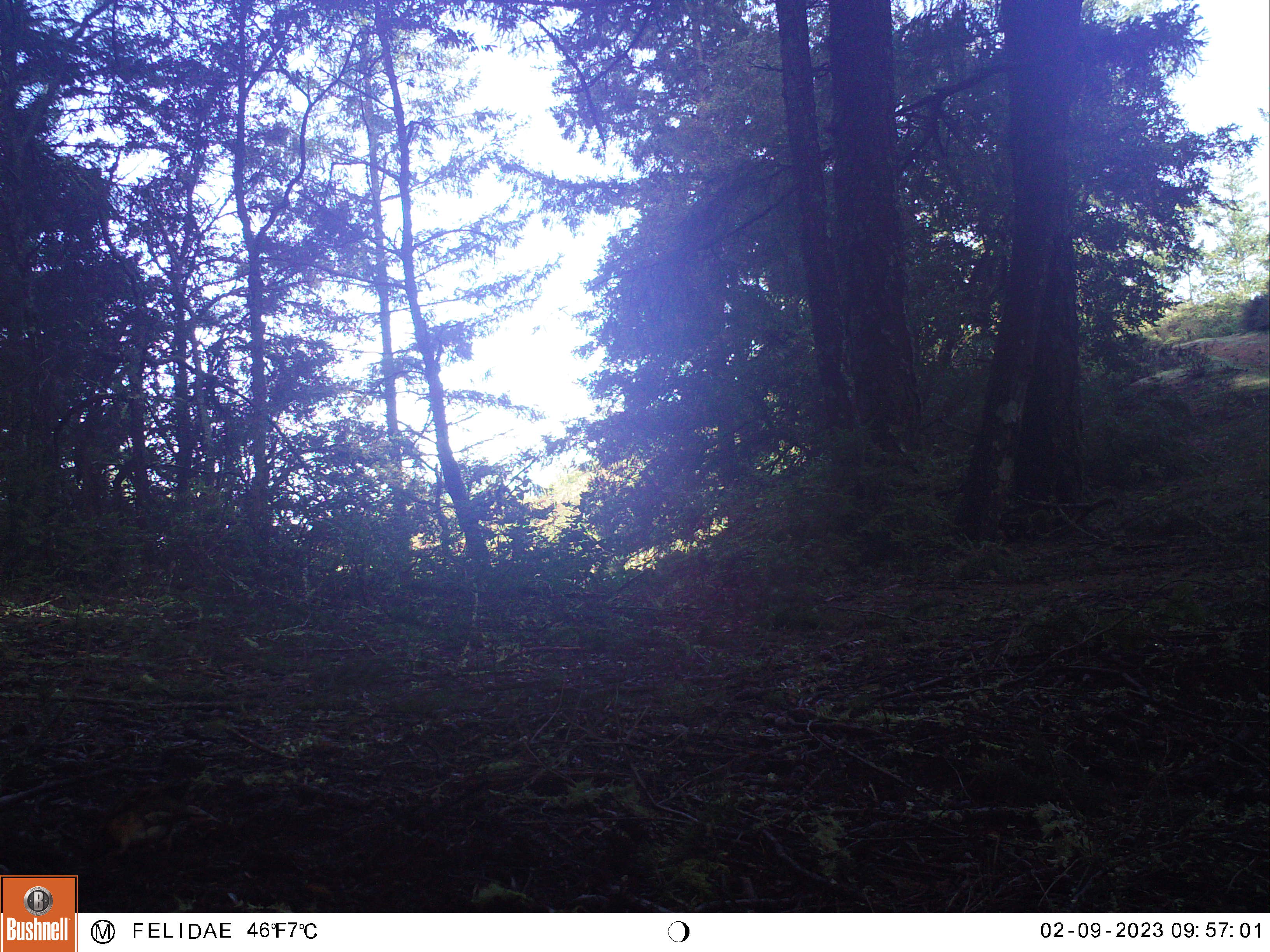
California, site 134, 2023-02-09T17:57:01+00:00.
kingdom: Animalia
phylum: Chordata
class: Aves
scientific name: Aves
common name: bird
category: unknown bird